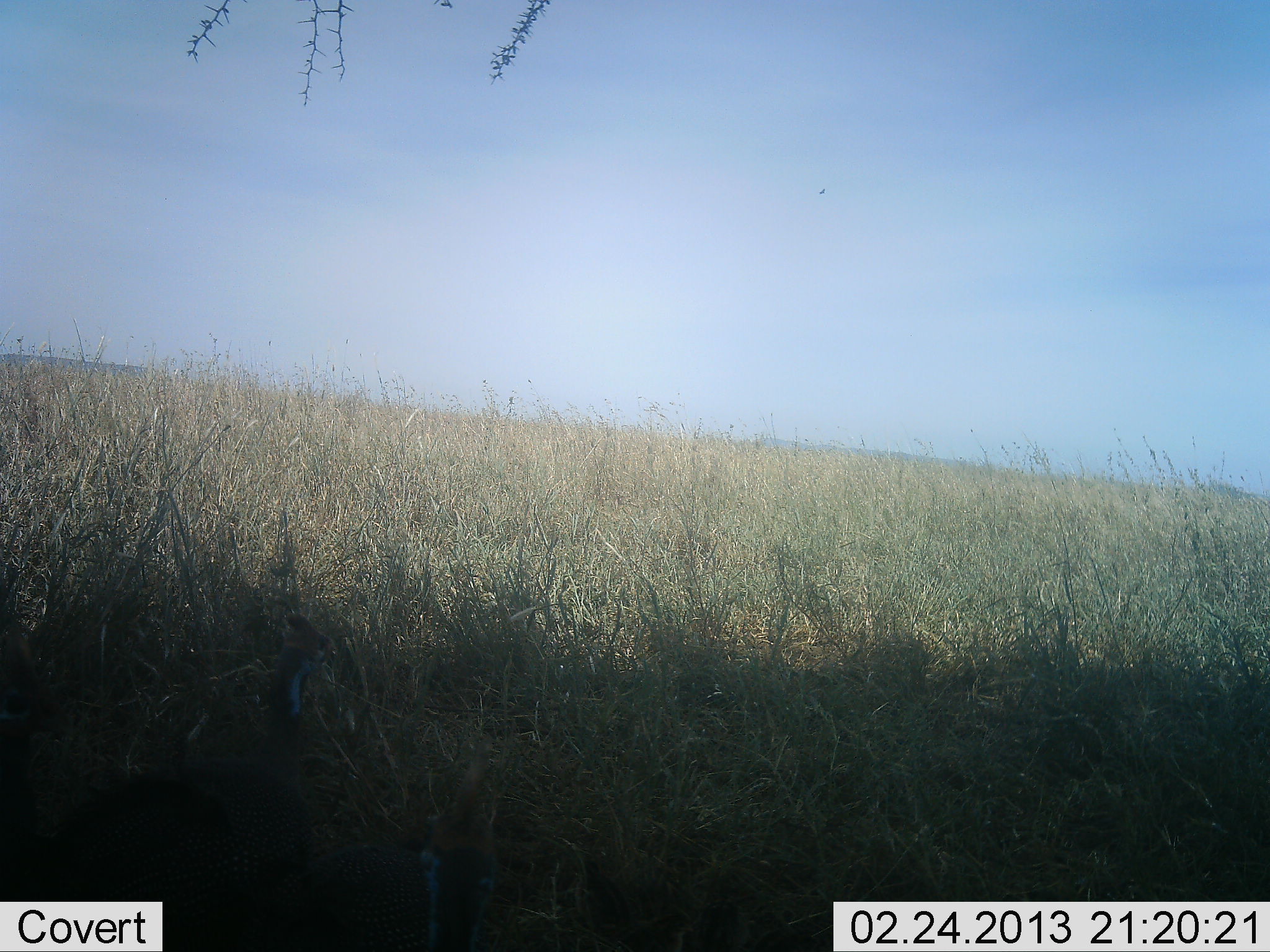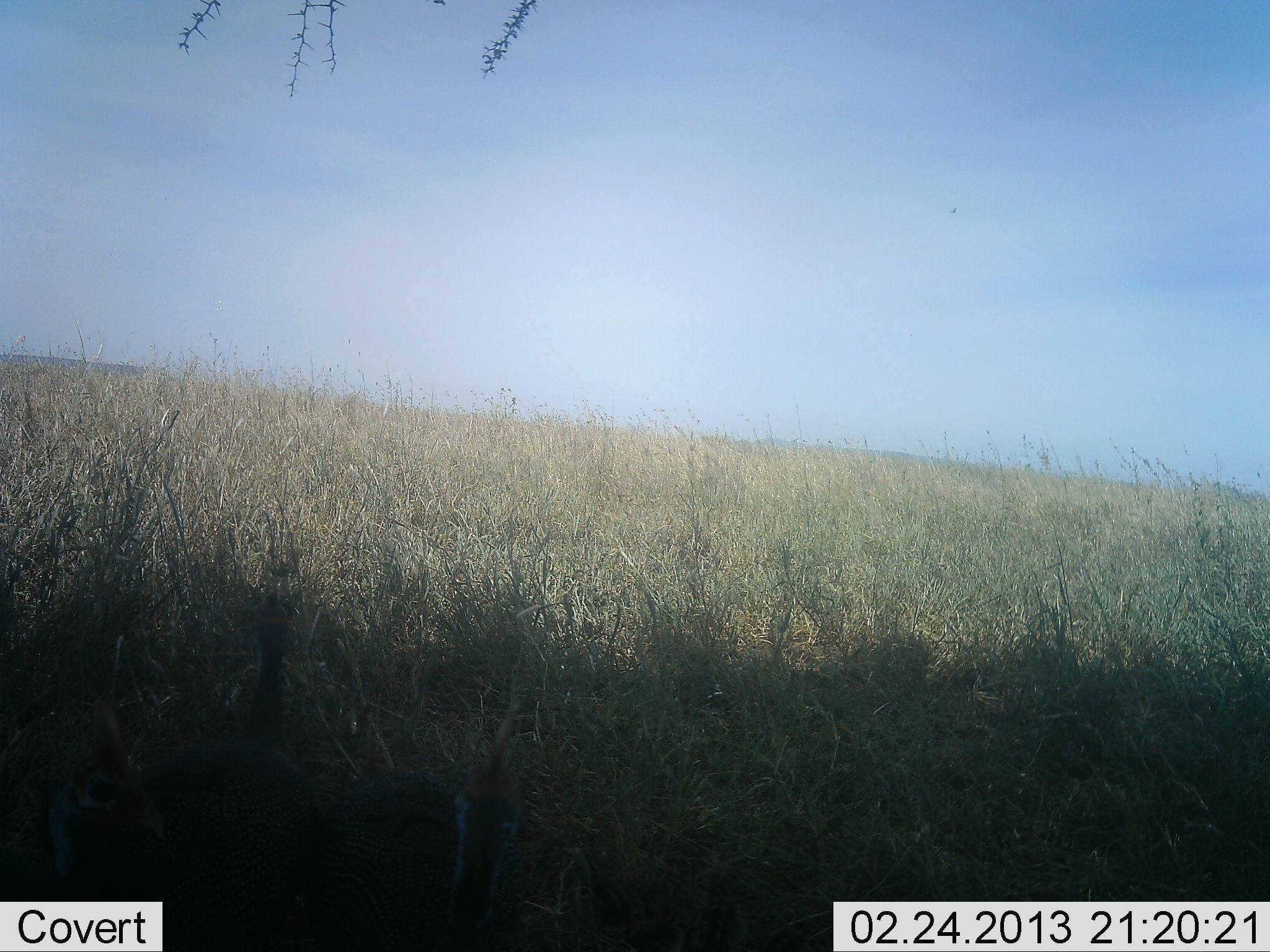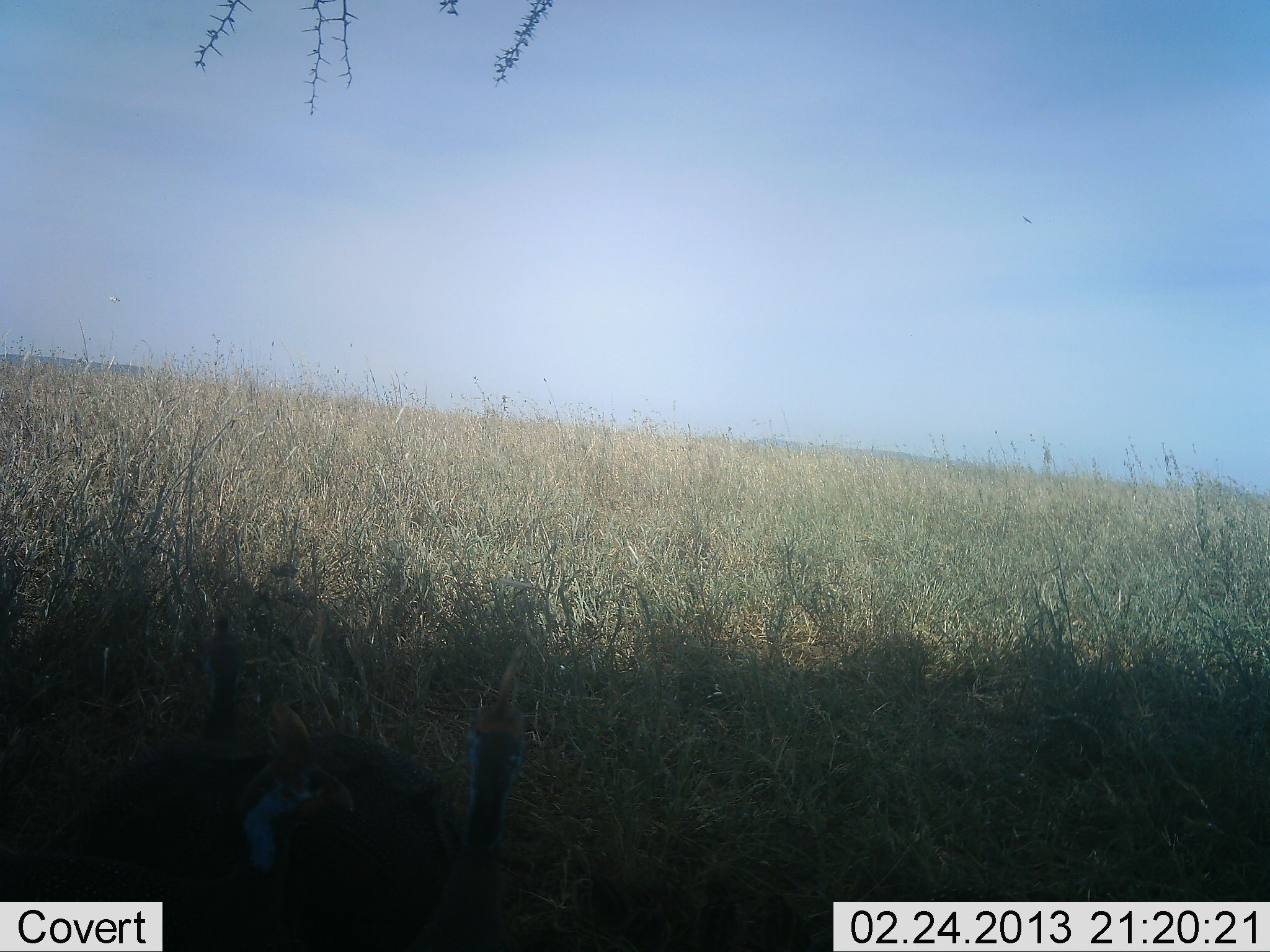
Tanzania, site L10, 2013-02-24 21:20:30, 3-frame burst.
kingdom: Animalia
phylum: Chordata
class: Aves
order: Galliformes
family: Numididae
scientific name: Numididae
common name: guinea fowl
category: guineafowl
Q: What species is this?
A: Guineafowl (guinea fowl) (Numididae).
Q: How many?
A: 3.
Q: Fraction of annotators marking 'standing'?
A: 68%.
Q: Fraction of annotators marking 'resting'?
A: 7%.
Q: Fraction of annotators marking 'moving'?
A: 36%.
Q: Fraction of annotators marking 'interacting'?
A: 4%.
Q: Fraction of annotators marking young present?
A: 0%.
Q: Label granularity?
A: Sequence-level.